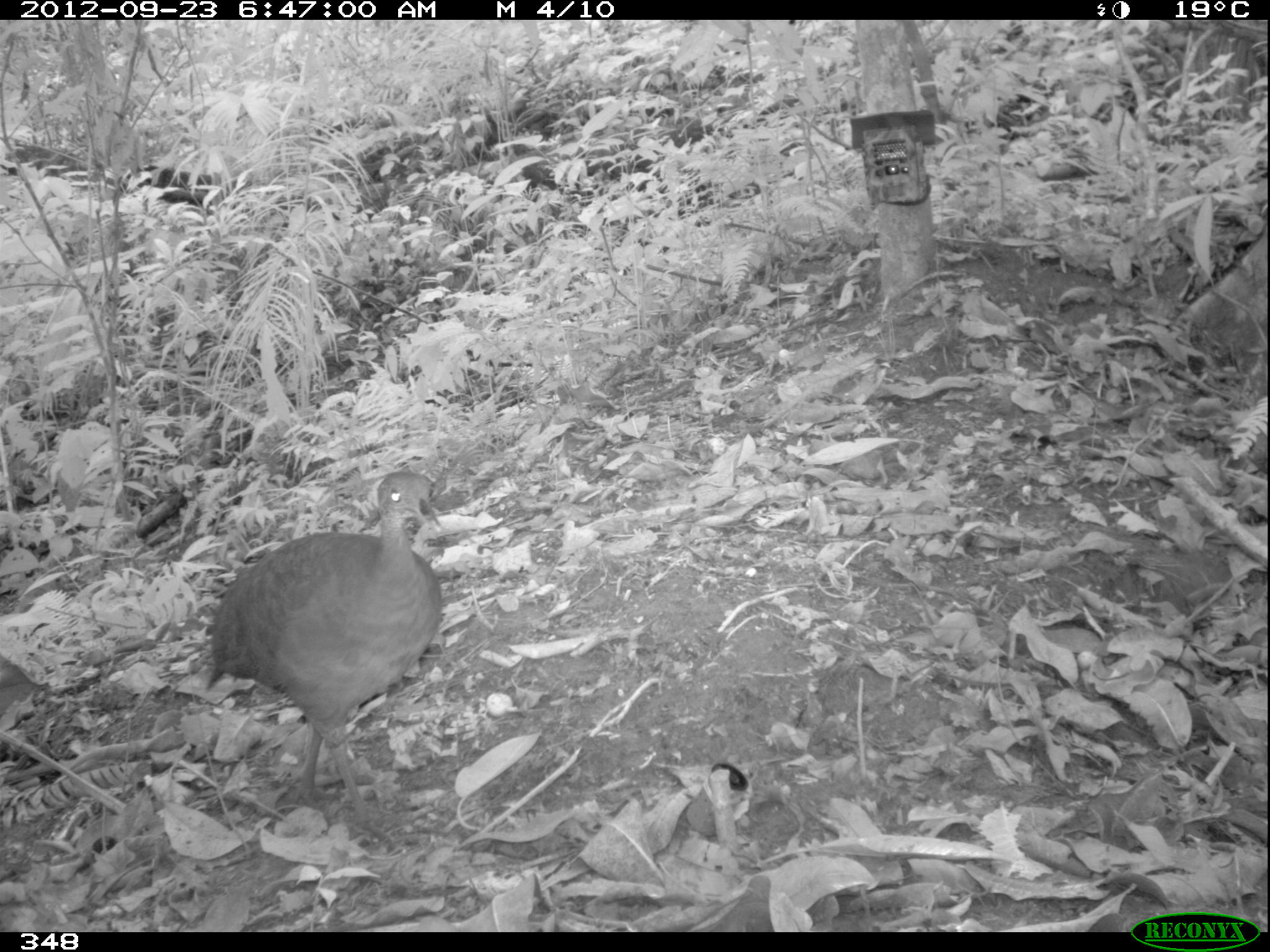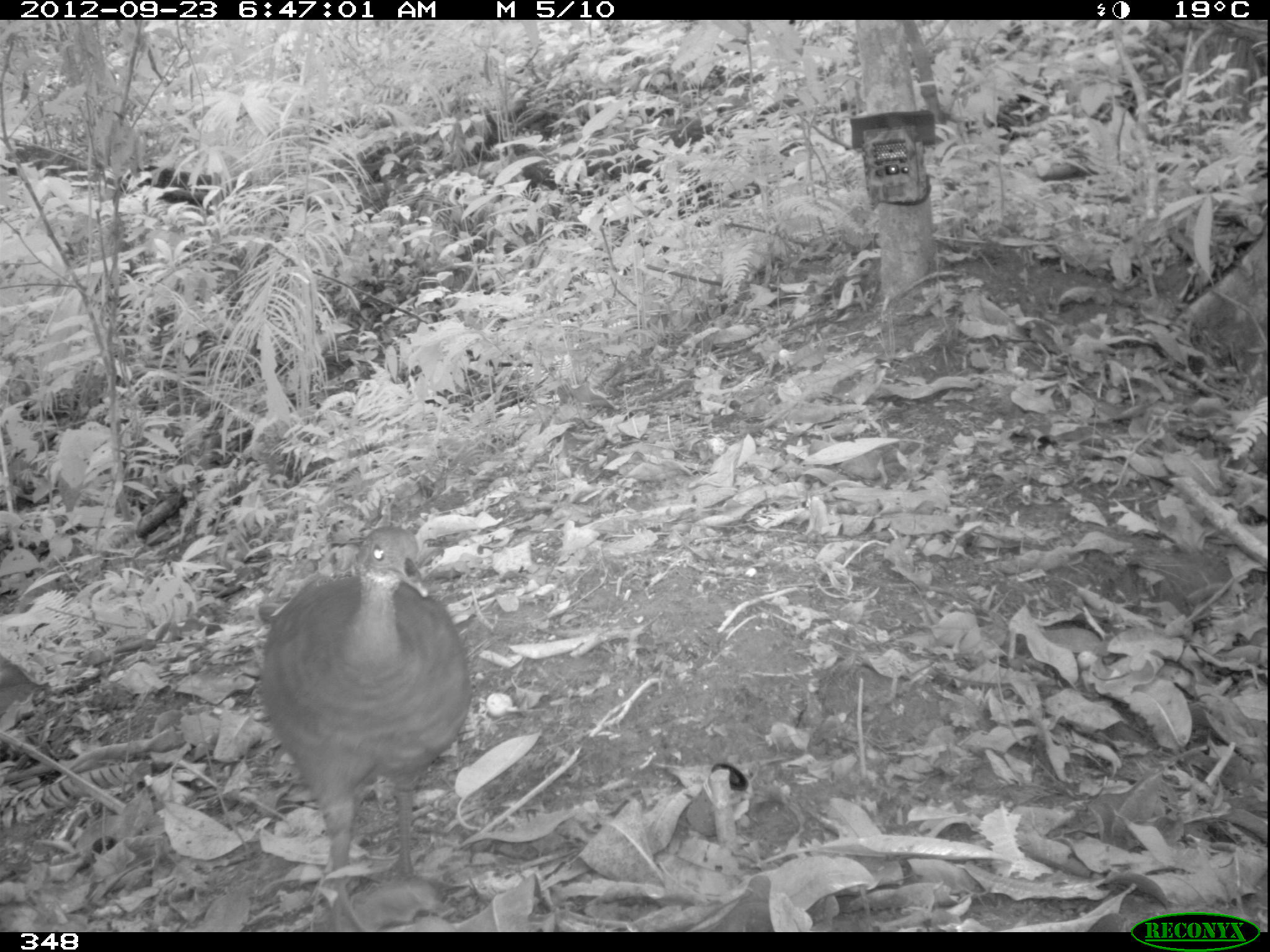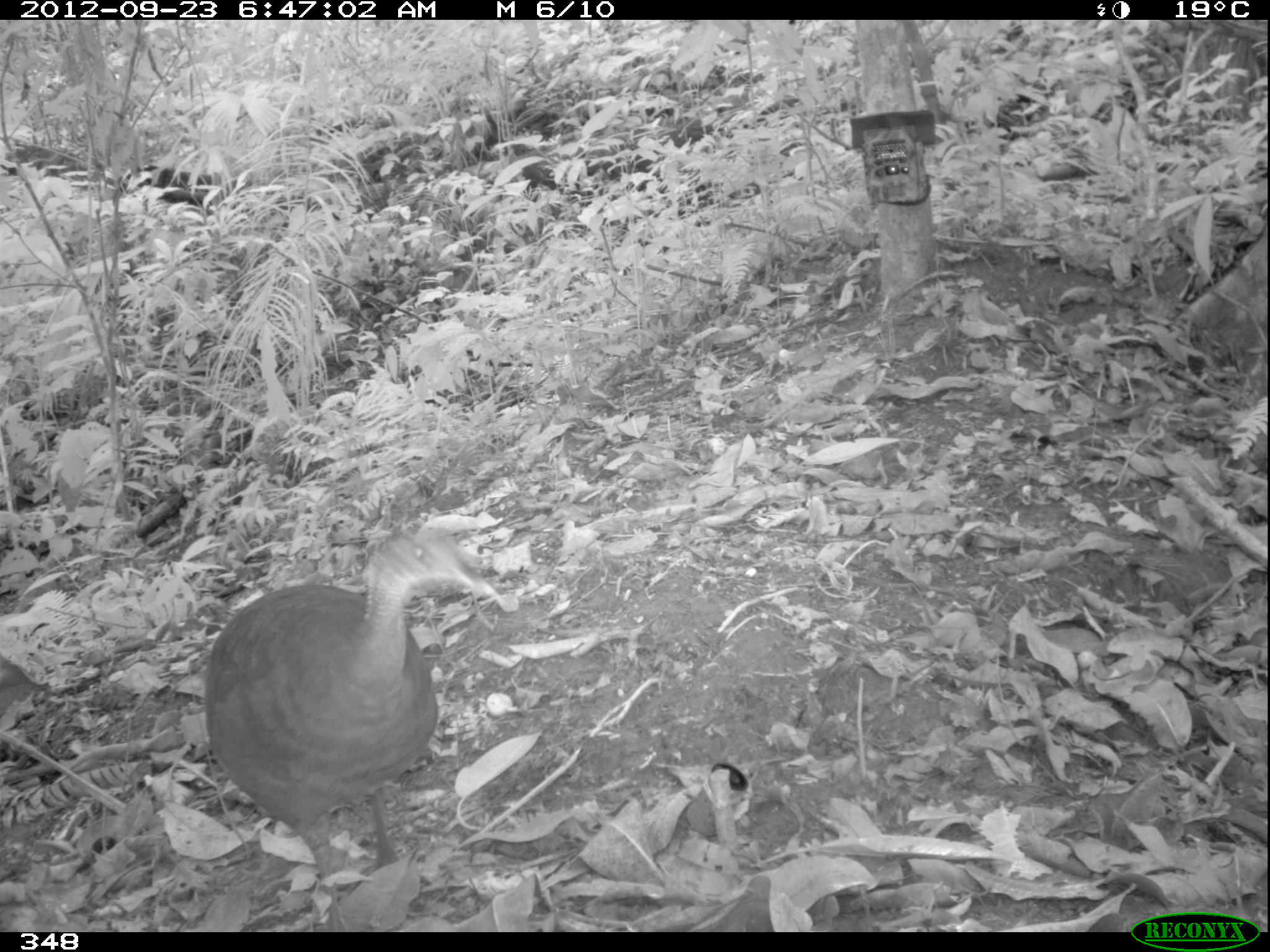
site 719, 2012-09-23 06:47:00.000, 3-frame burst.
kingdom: Animalia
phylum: Chordata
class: Aves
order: Galliformes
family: Phasianidae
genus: Alectoris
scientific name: Alectoris rufa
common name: red-legged partridge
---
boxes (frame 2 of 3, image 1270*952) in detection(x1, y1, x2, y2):
alectoris rufa: detection(257, 524, 471, 931)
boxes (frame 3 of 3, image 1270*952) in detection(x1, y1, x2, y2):
alectoris rufa: detection(201, 524, 503, 931)